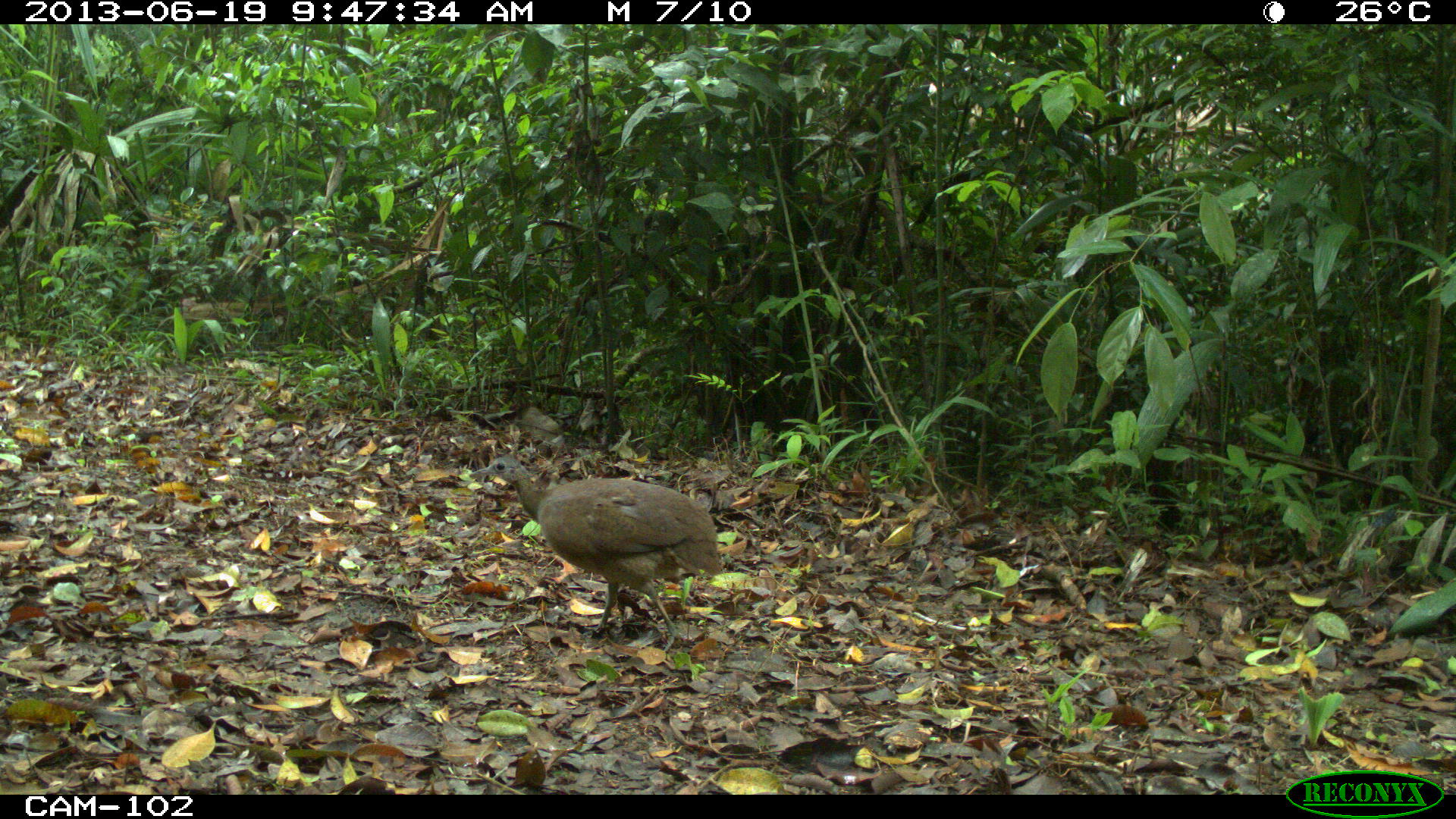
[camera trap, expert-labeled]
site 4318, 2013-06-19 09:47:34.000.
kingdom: Animalia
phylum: Chordata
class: Aves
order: Tinamiformes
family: Tinamidae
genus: Tinamus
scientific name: Tinamus major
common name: great tinamou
Tinamus major (great tinamou), count 2.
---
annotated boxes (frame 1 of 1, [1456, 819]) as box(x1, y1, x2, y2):
tinamus major: box(469, 456, 723, 652)